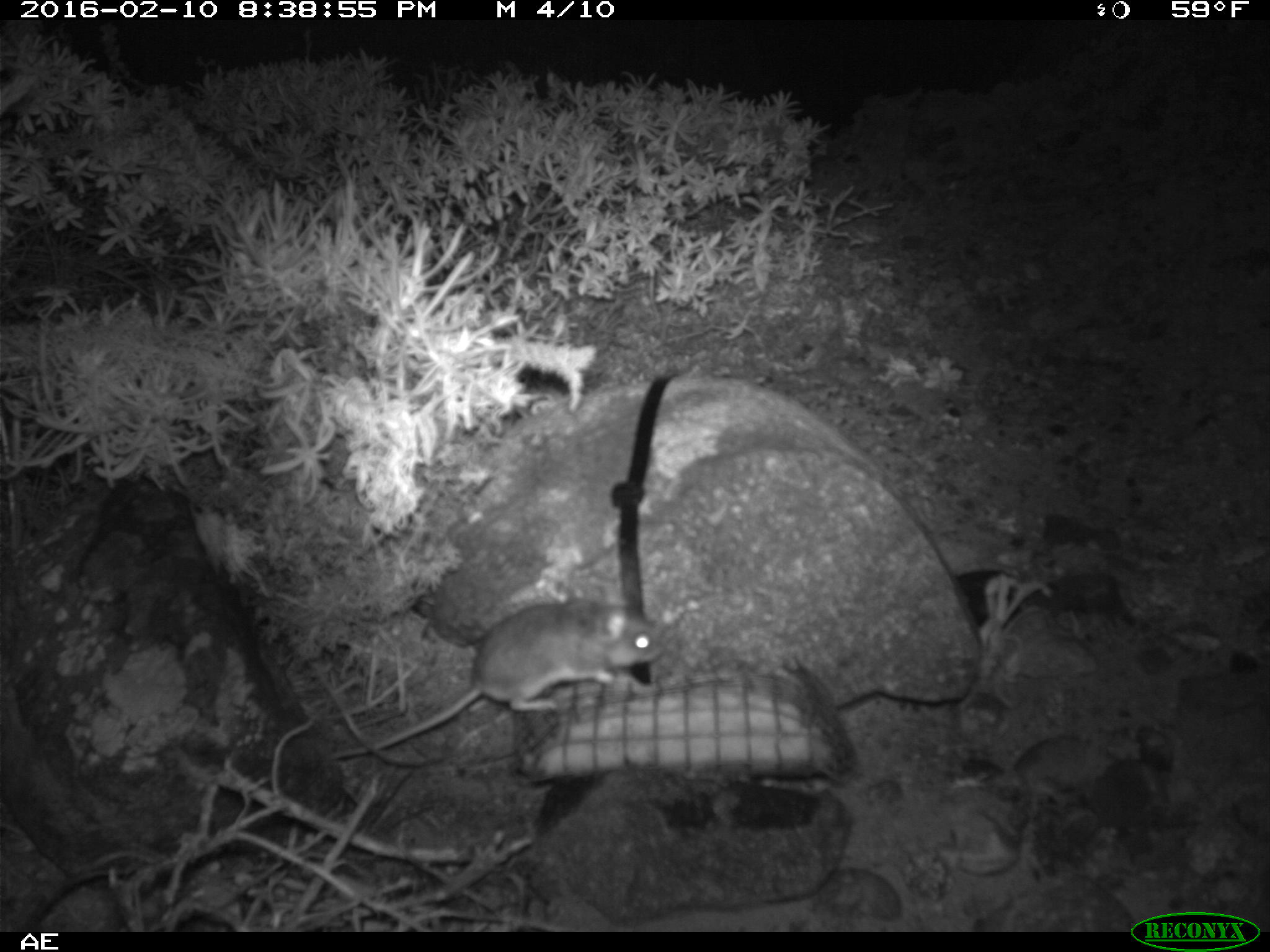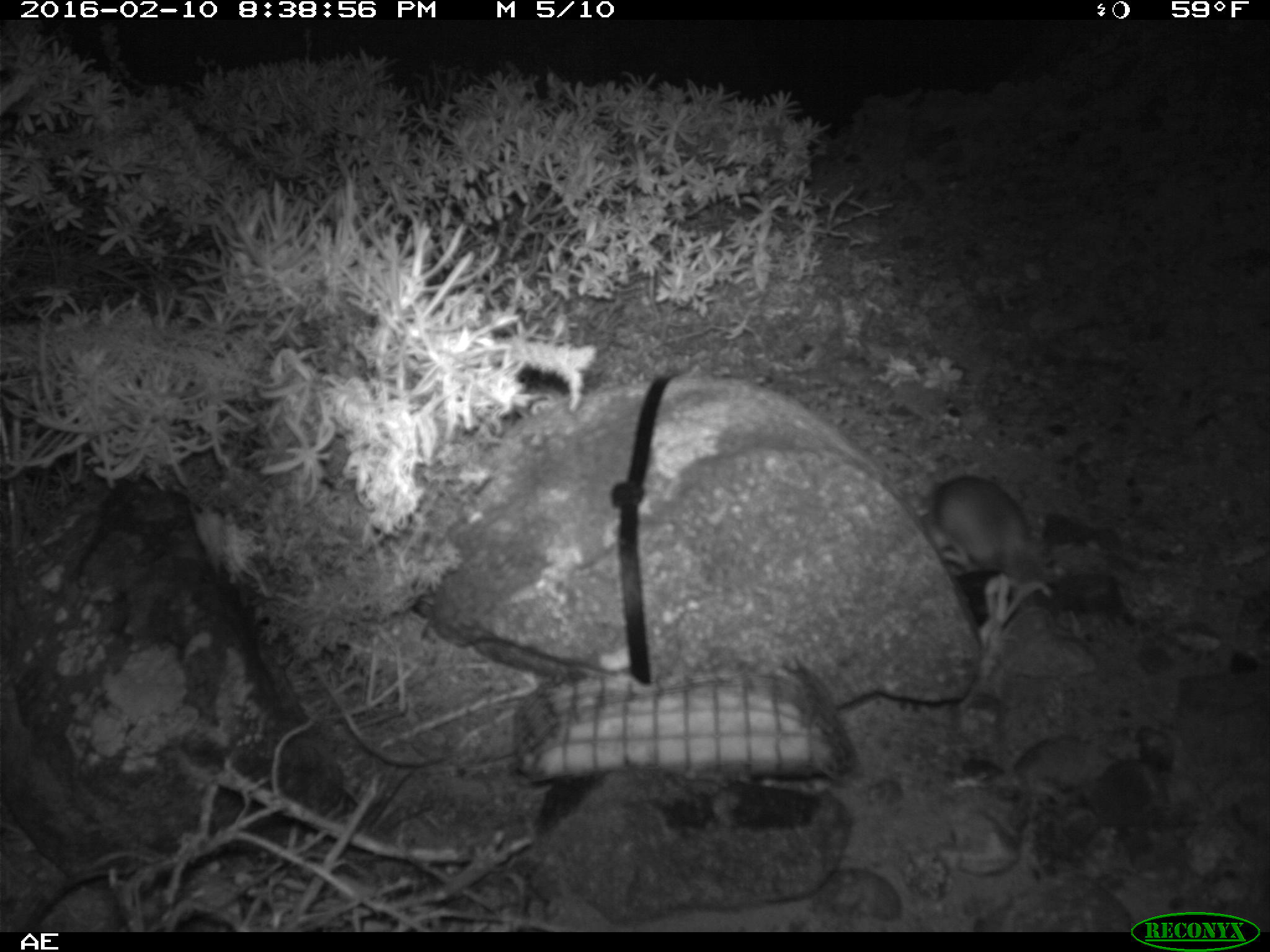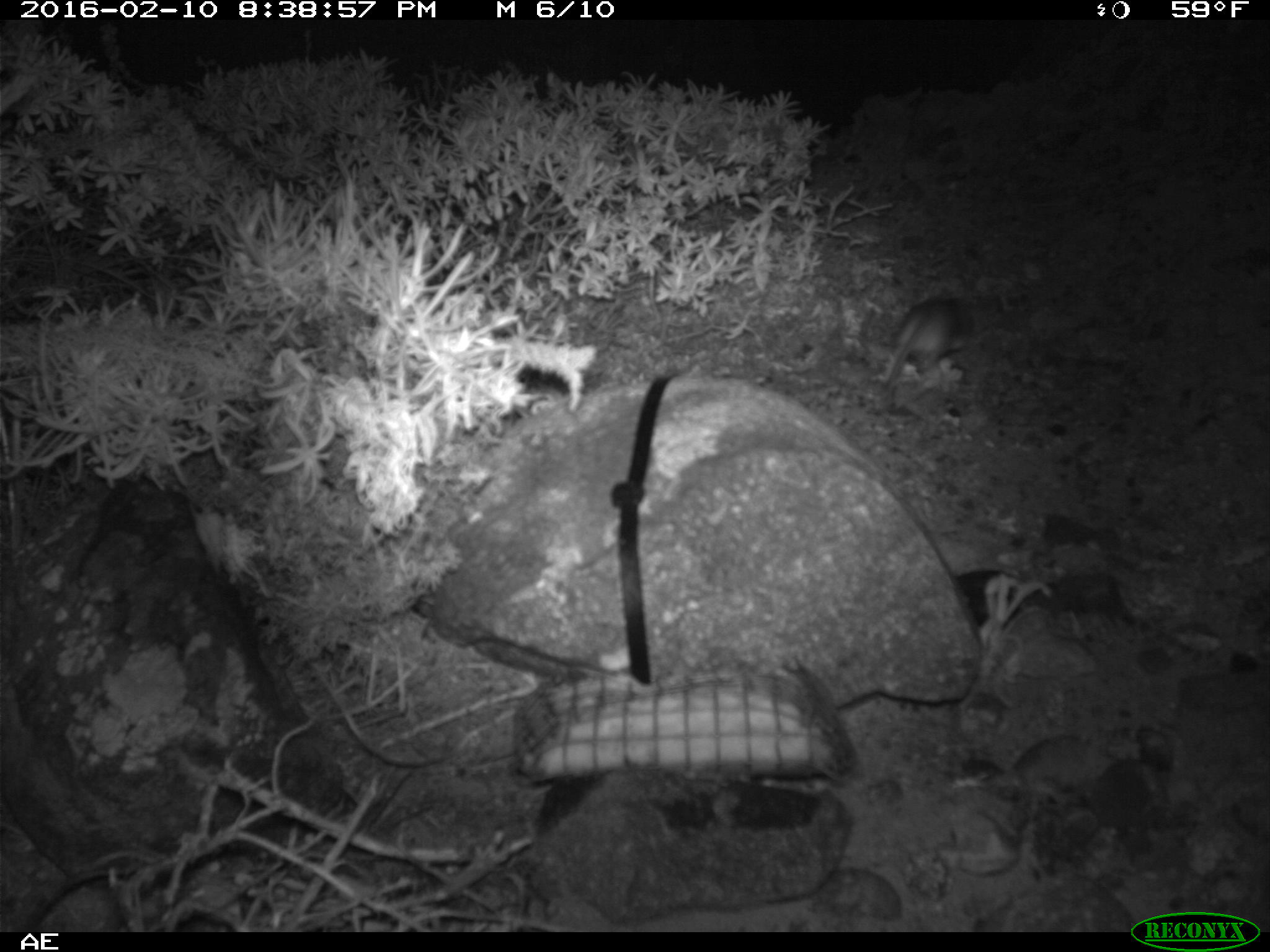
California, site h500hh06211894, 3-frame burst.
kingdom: Animalia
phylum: Chordata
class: Mammalia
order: Rodentia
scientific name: Rodentia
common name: rodent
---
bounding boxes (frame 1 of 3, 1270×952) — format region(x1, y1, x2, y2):
rodent: region(323, 593, 663, 760)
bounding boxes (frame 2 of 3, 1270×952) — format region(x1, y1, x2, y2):
rodent: region(913, 474, 1036, 592)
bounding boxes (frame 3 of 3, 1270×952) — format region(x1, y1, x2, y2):
rodent: region(884, 296, 996, 390)